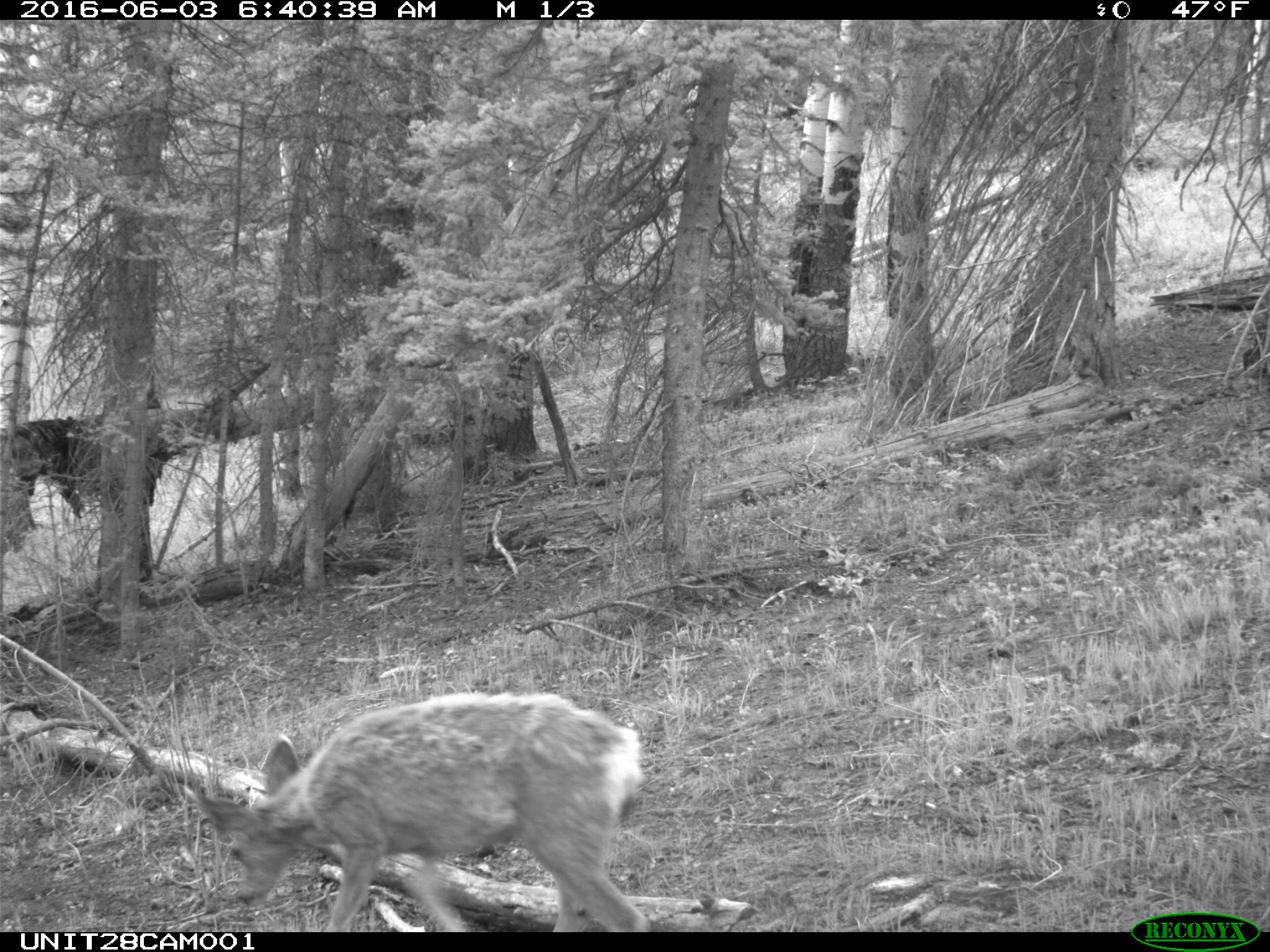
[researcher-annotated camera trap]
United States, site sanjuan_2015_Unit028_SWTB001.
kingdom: Animalia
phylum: Chordata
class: Mammalia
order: Artiodactyla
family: Cervidae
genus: Odocoileus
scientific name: Odocoileus hemionus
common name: mule deer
Odocoileus hemionus (mule deer).